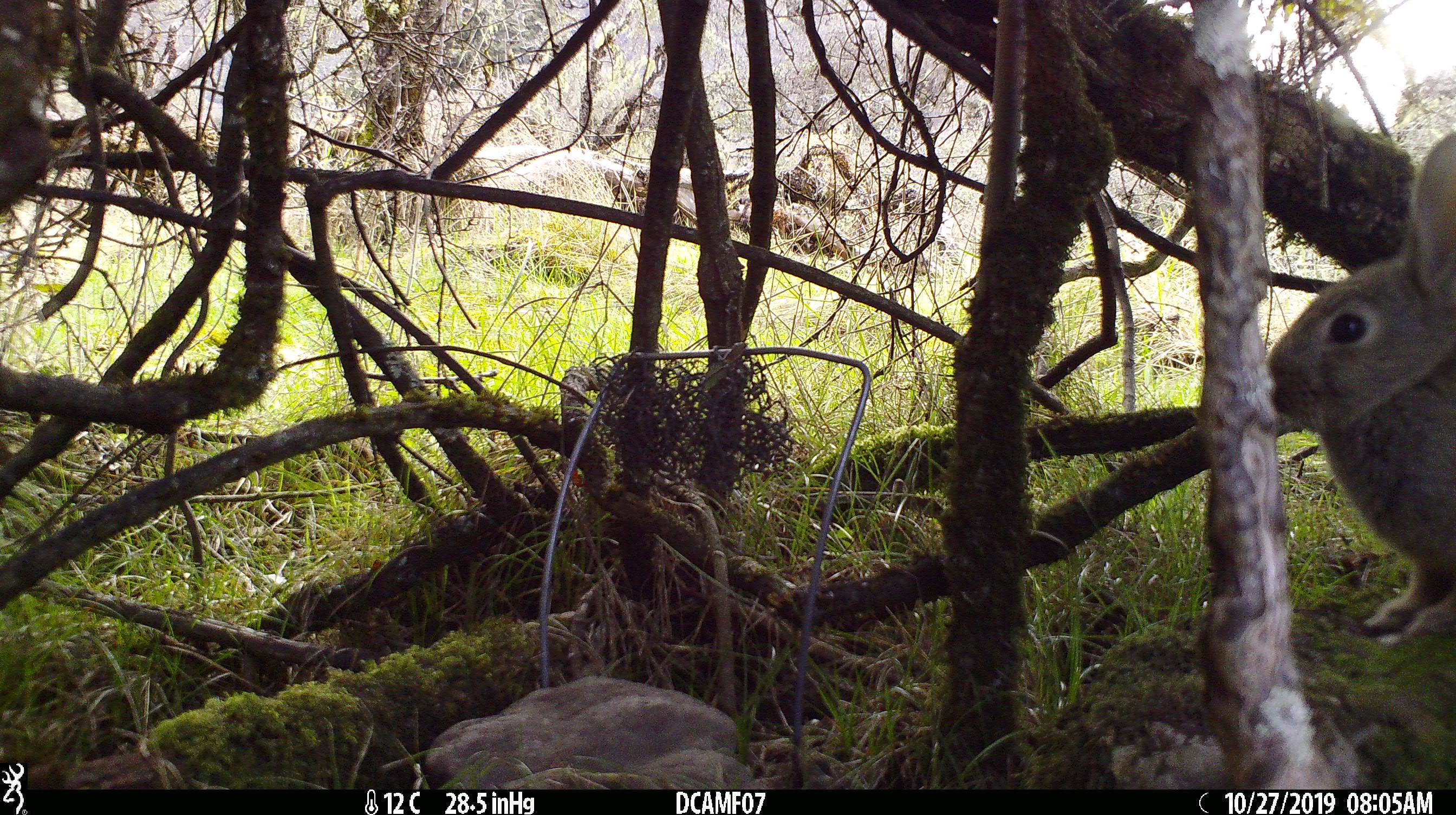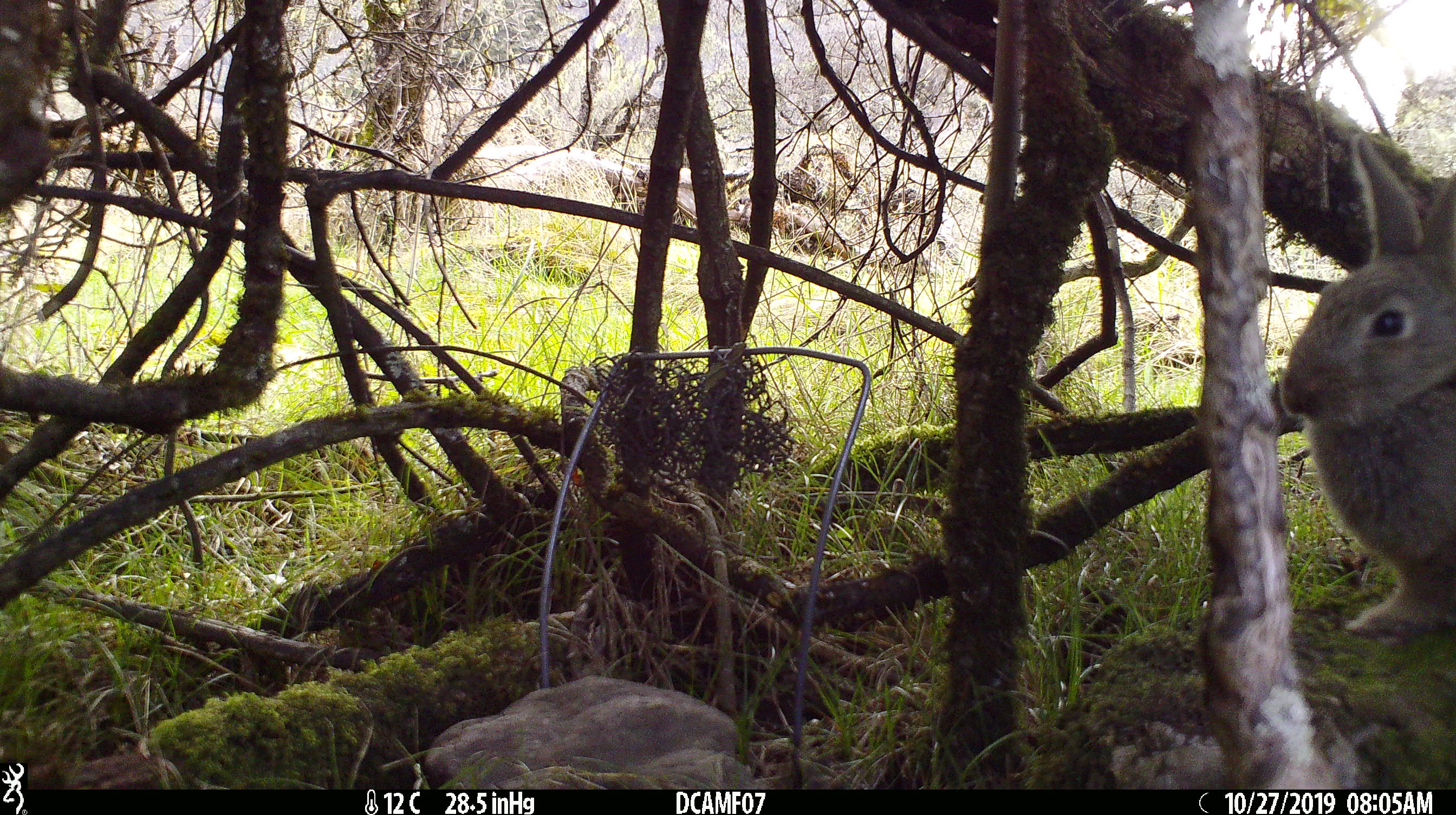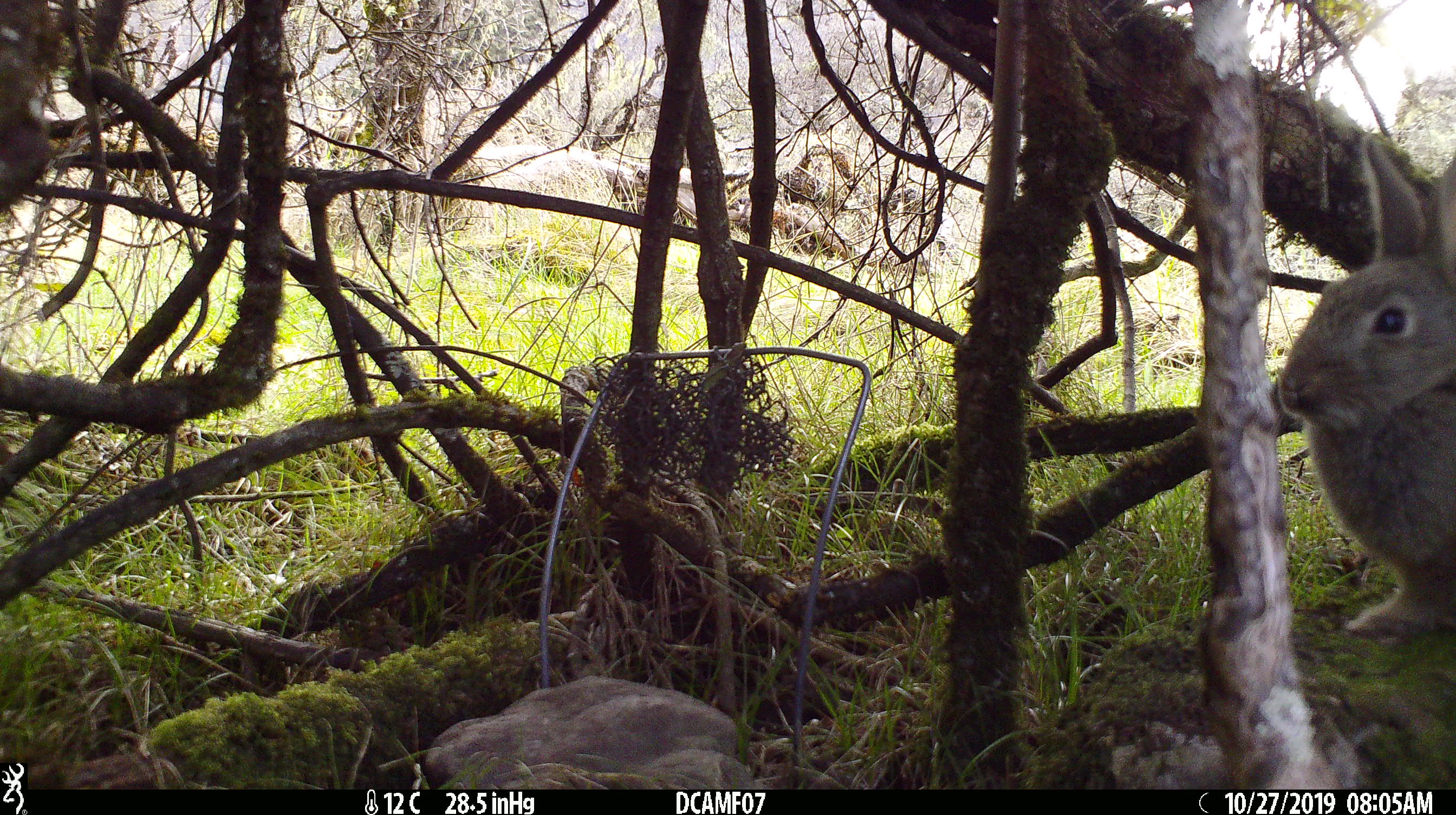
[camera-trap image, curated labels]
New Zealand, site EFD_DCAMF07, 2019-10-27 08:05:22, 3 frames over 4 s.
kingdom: Animalia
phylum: Chordata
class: Mammalia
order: Lagomorpha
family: Leporidae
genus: Oryctolagus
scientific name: Oryctolagus cuniculus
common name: european rabbit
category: rabbit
Rabbit (european rabbit) (Oryctolagus cuniculus).